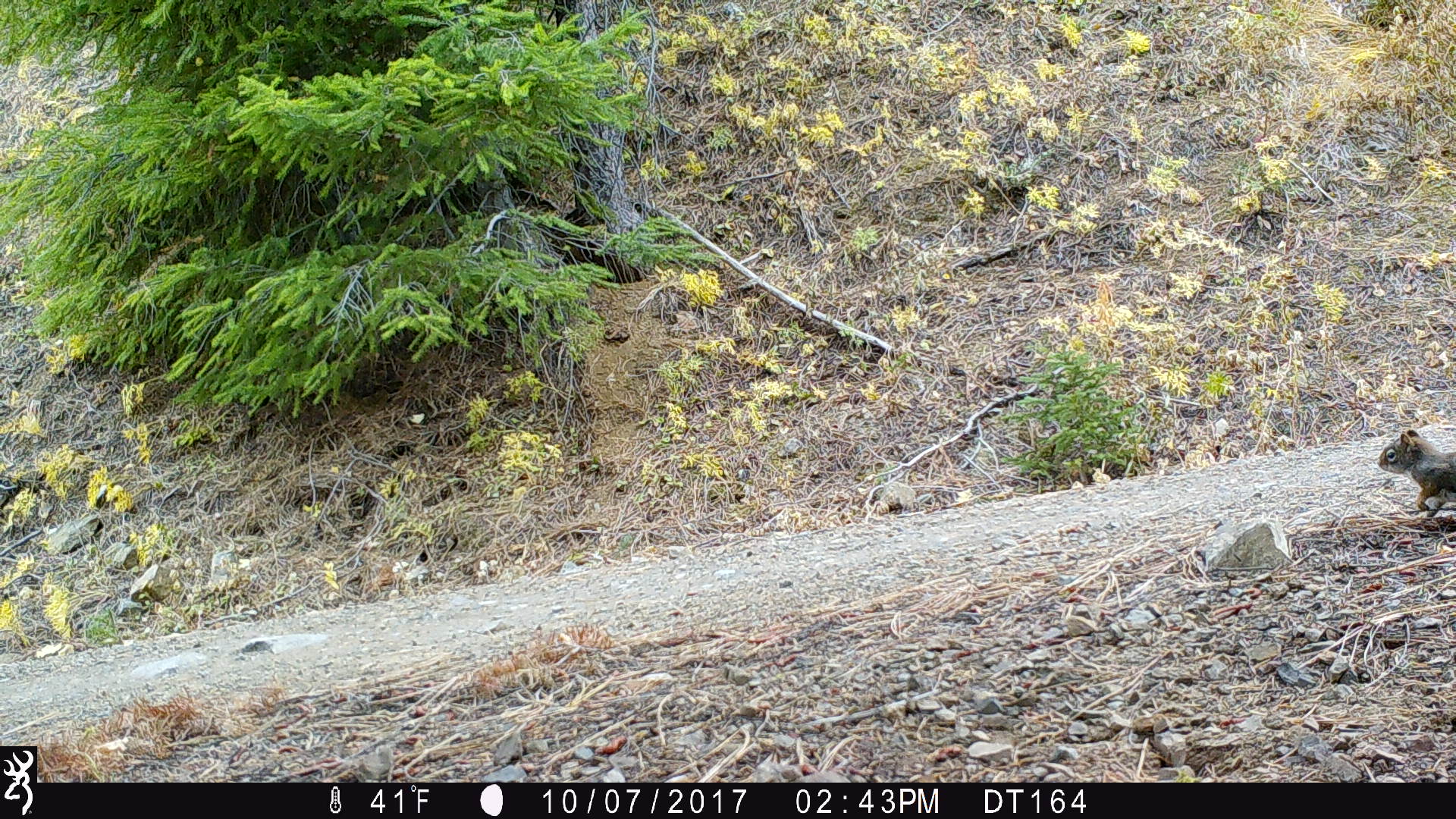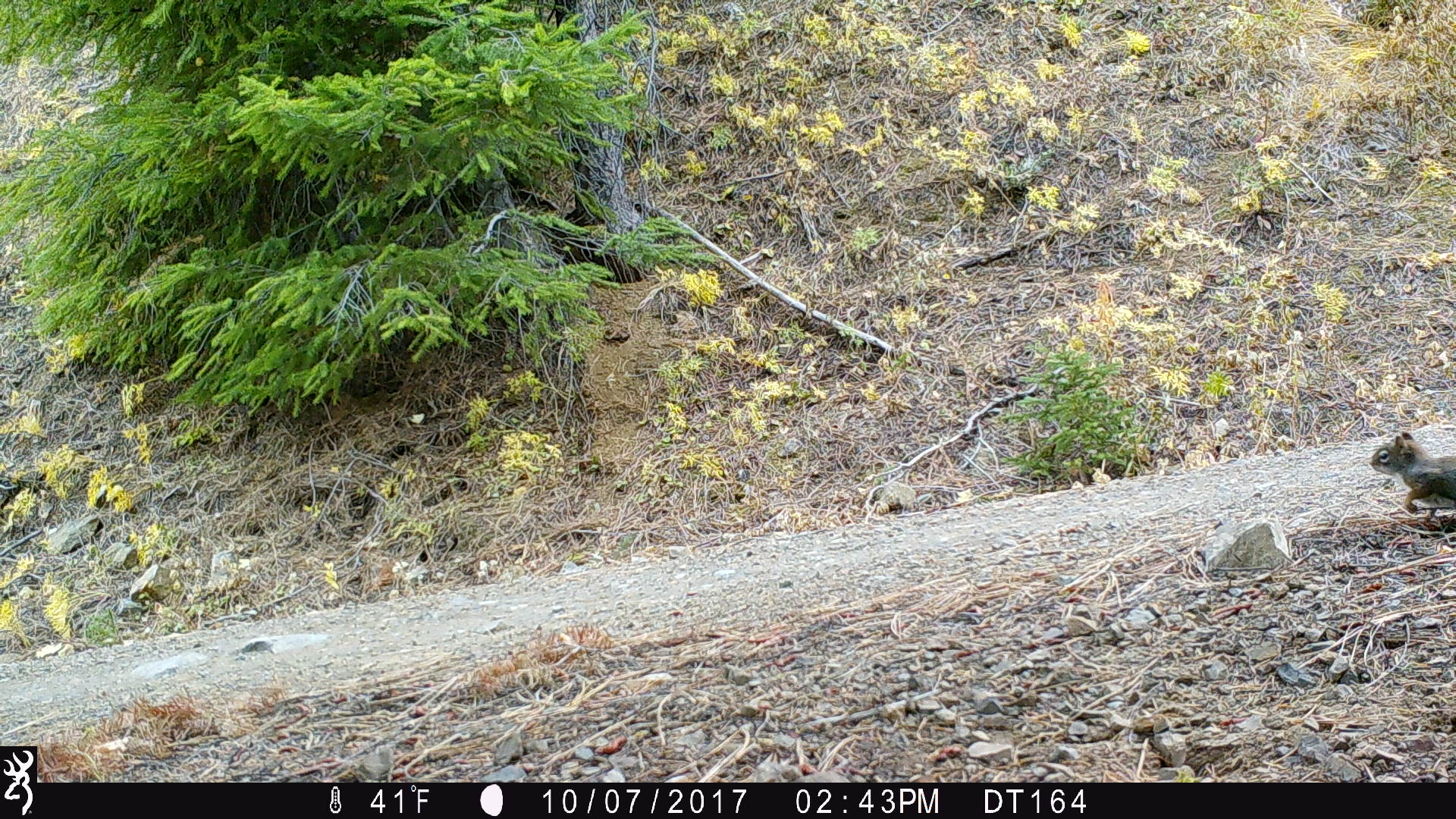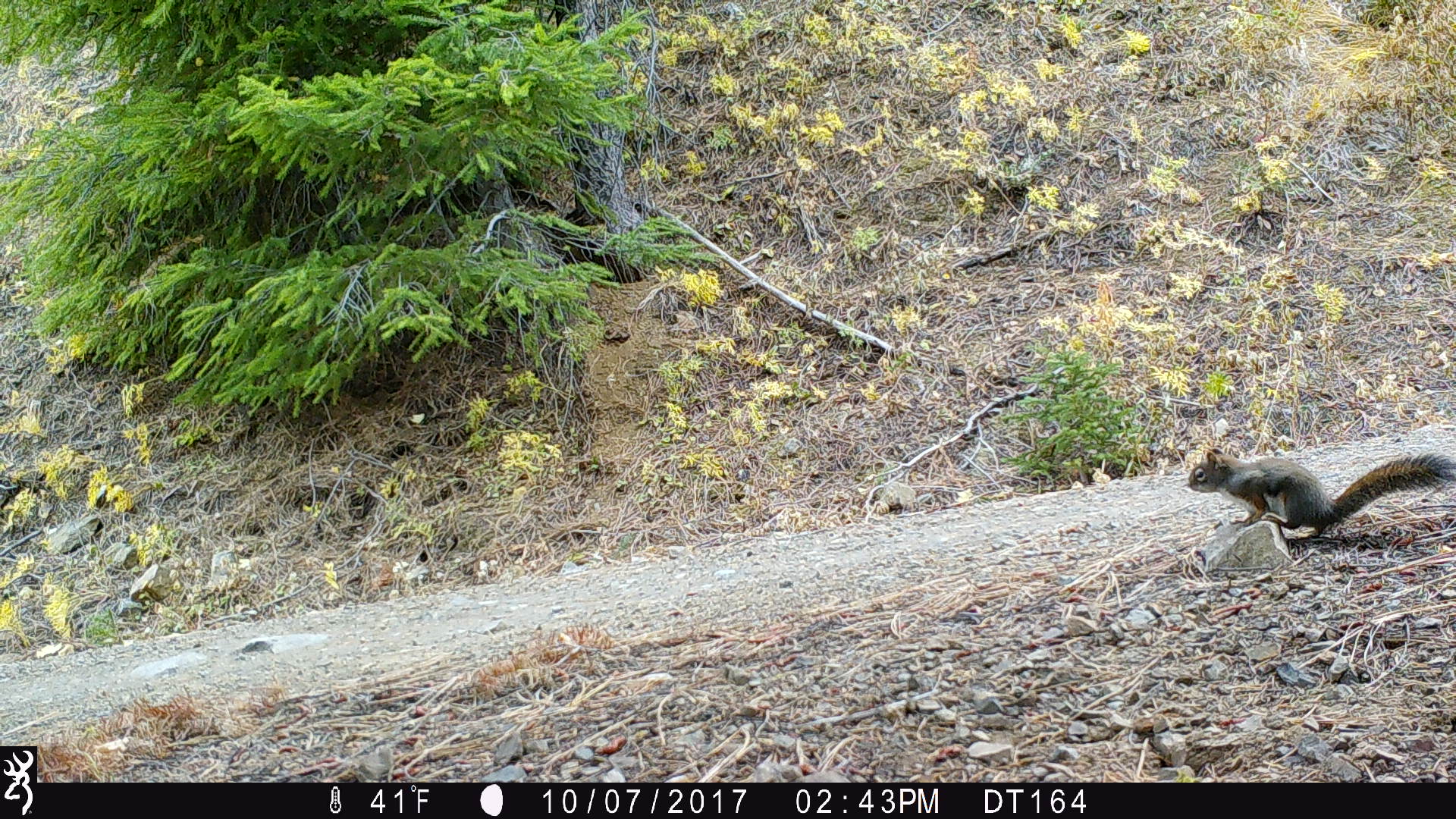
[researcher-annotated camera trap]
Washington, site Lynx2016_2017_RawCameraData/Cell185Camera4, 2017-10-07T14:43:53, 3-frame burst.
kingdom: Animalia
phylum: Chordata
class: Mammalia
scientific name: Mammalia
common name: small mammal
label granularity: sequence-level